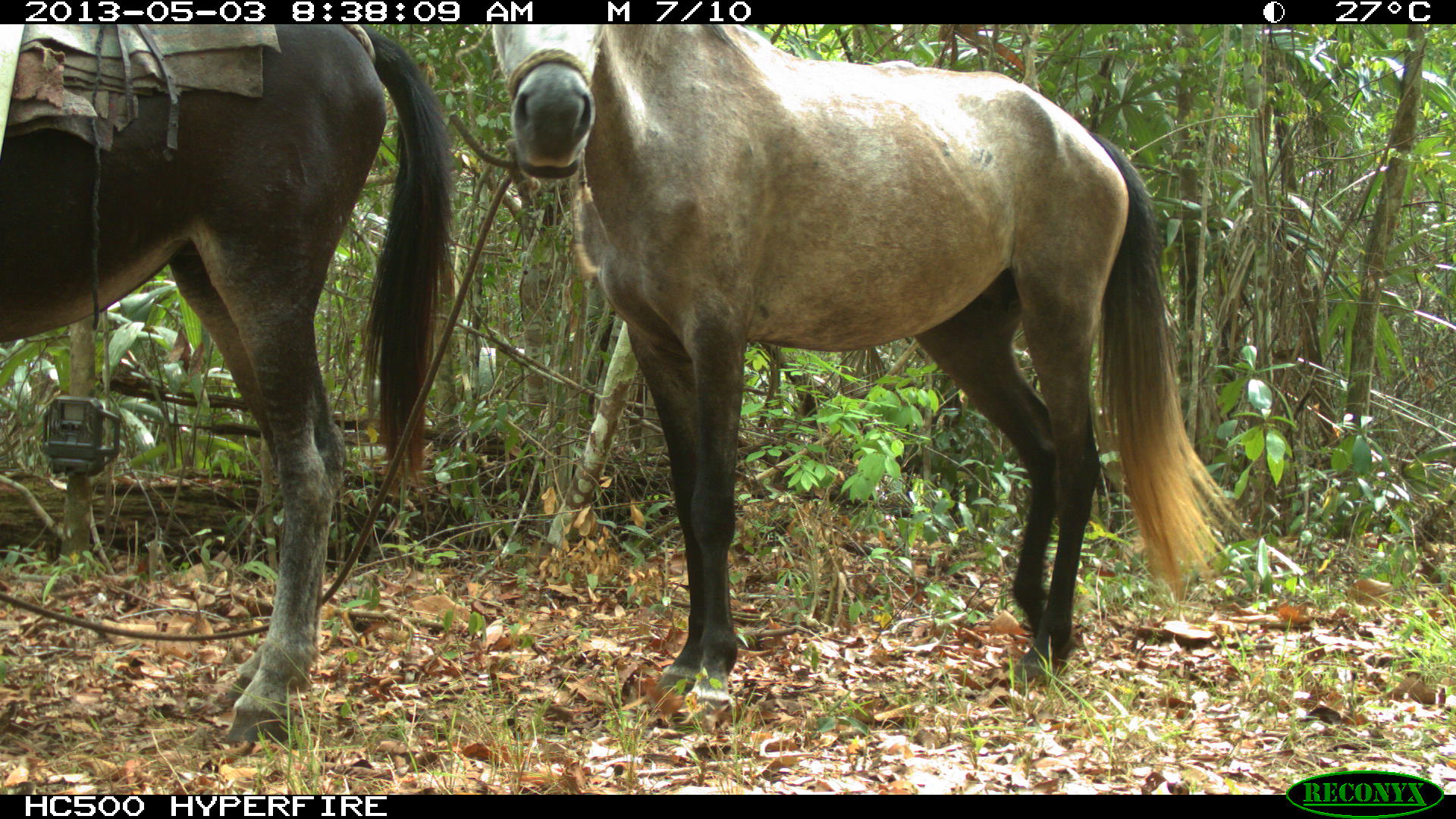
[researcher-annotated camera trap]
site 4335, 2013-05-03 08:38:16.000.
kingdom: Animalia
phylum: Chordata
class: Mammalia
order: Perissodactyla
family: Equidae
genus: Equus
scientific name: Equus ferus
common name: wild horse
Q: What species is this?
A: Equus ferus (wild horse).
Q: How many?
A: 1.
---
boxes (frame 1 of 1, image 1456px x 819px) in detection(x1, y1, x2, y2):
equus ferus: detection(485, 23, 1251, 718); detection(0, 24, 463, 743)